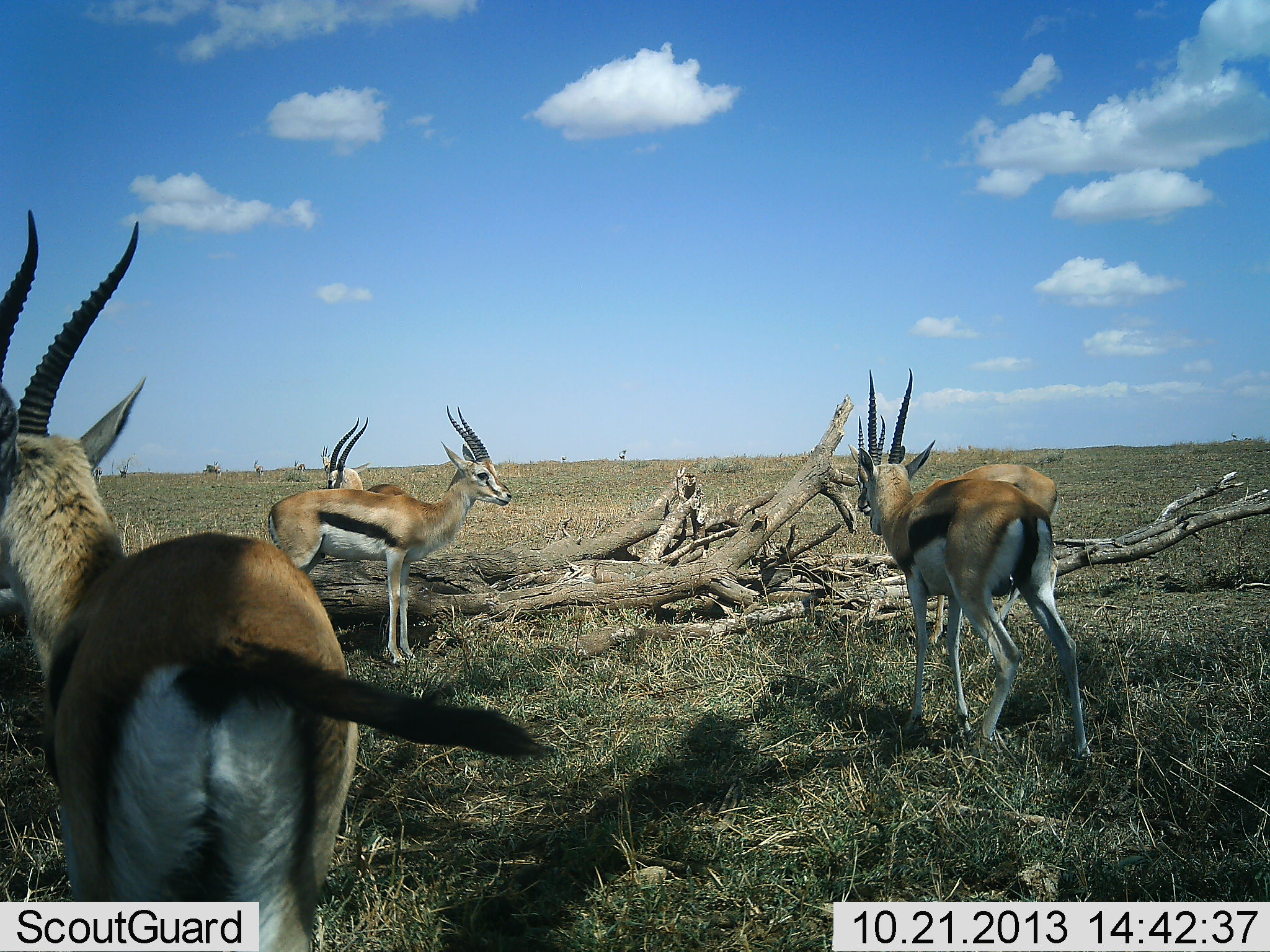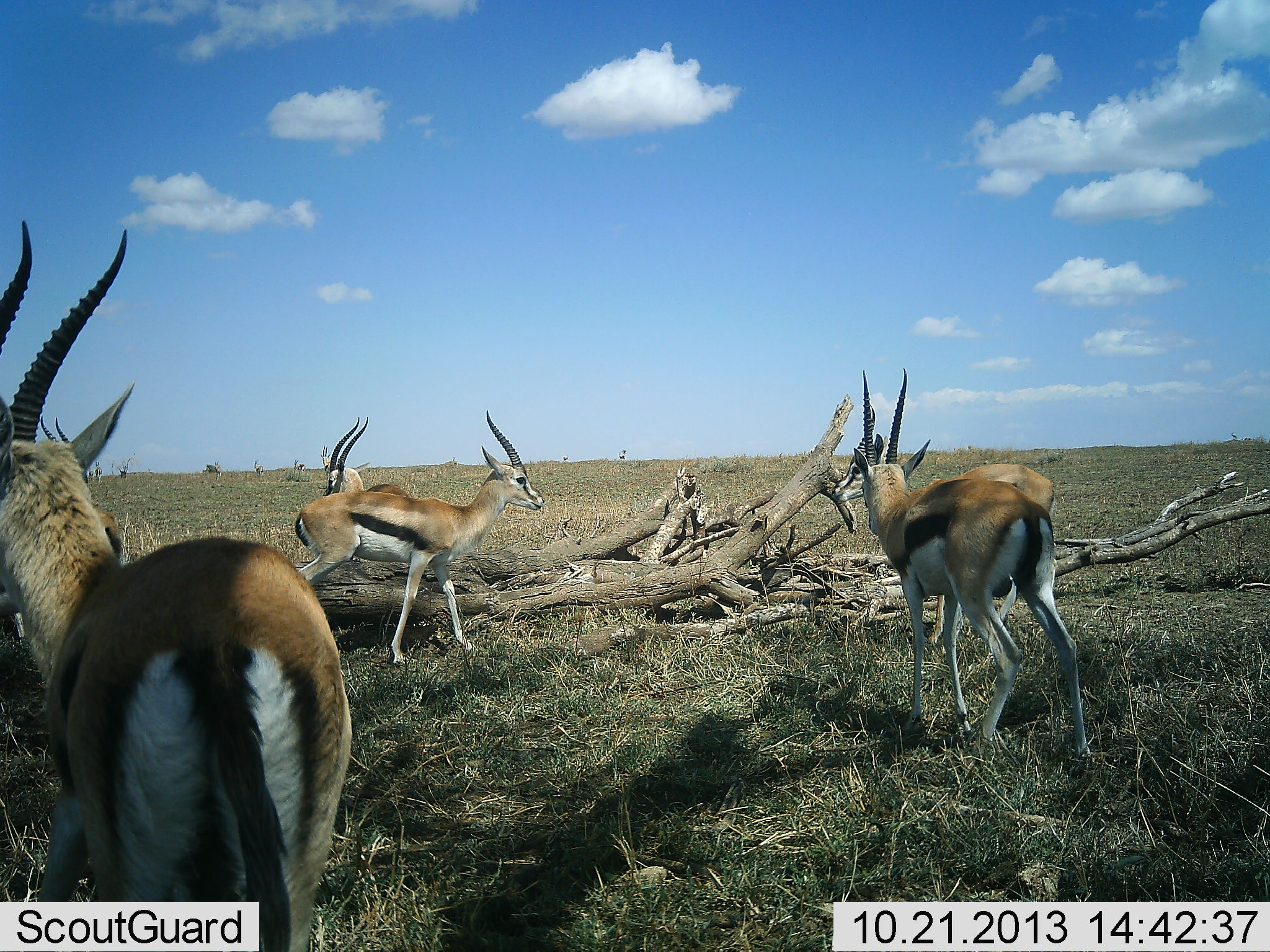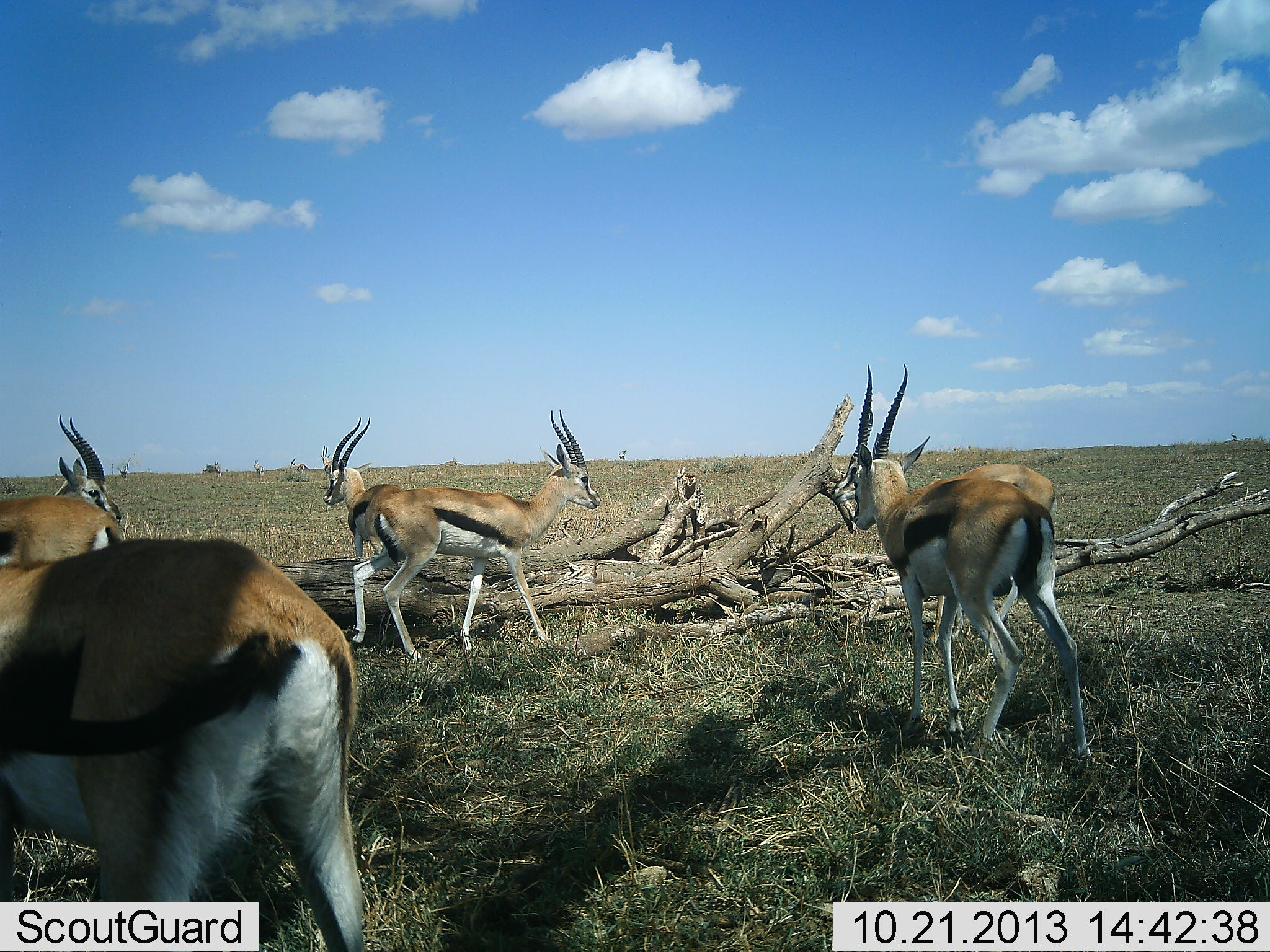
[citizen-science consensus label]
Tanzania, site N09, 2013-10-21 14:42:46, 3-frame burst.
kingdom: Animalia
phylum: Chordata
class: Mammalia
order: Artiodactyla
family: Bovidae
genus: Eudorcas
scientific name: Eudorcas thomsonii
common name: thomson's gazelle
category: gazellethomsons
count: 5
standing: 90%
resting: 0%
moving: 30%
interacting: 0%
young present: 0%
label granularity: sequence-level